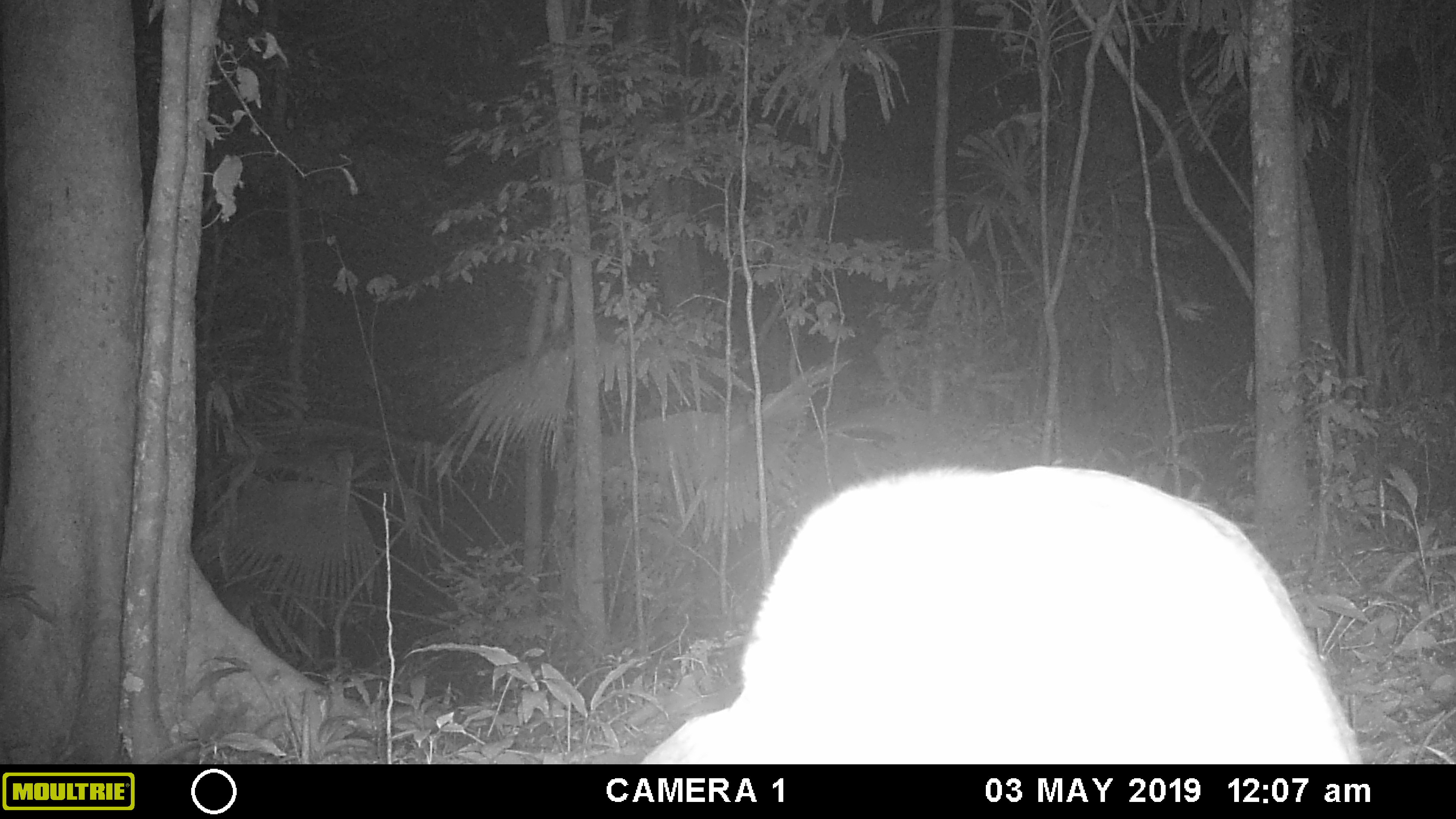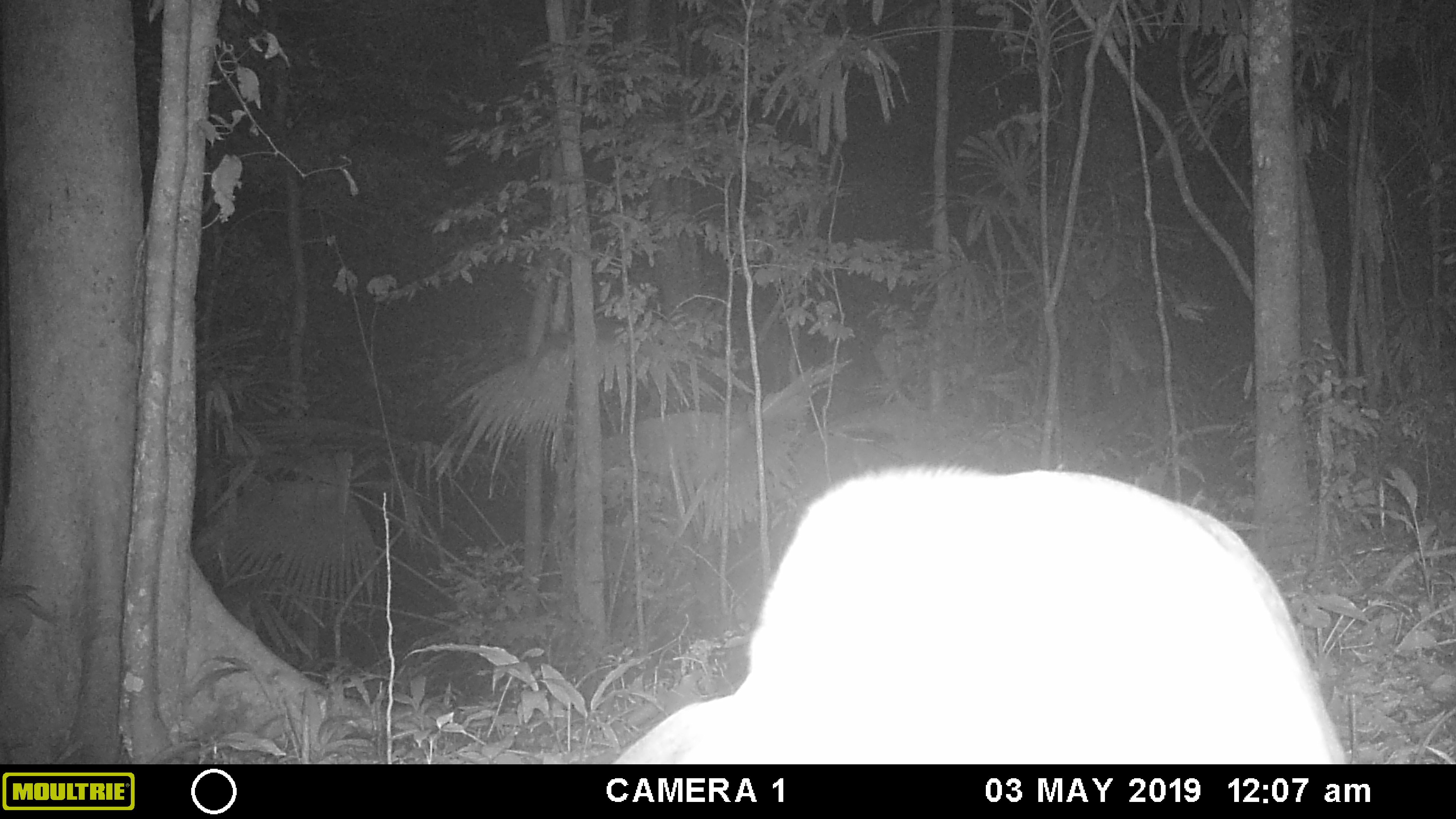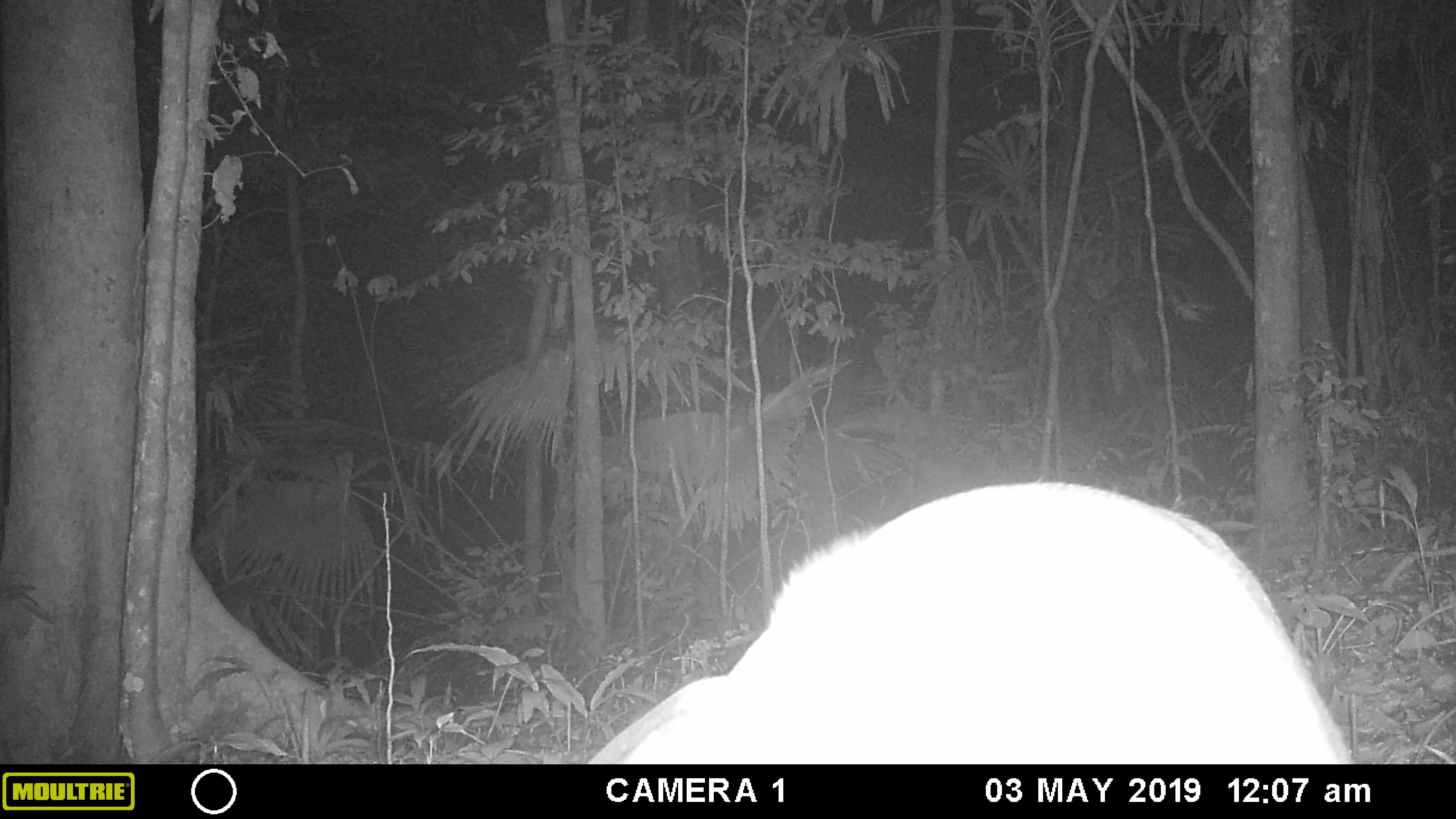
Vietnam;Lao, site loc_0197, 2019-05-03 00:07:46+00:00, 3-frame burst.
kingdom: Animalia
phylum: Chordata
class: Mammalia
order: Artiodactyla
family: Cervidae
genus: Muntiacus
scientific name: Muntiacus vuquangensis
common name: large-antlered muntjac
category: large antlered muntjac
Large antlered muntjac (large-antlered muntjac) (Muntiacus vuquangensis). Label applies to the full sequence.